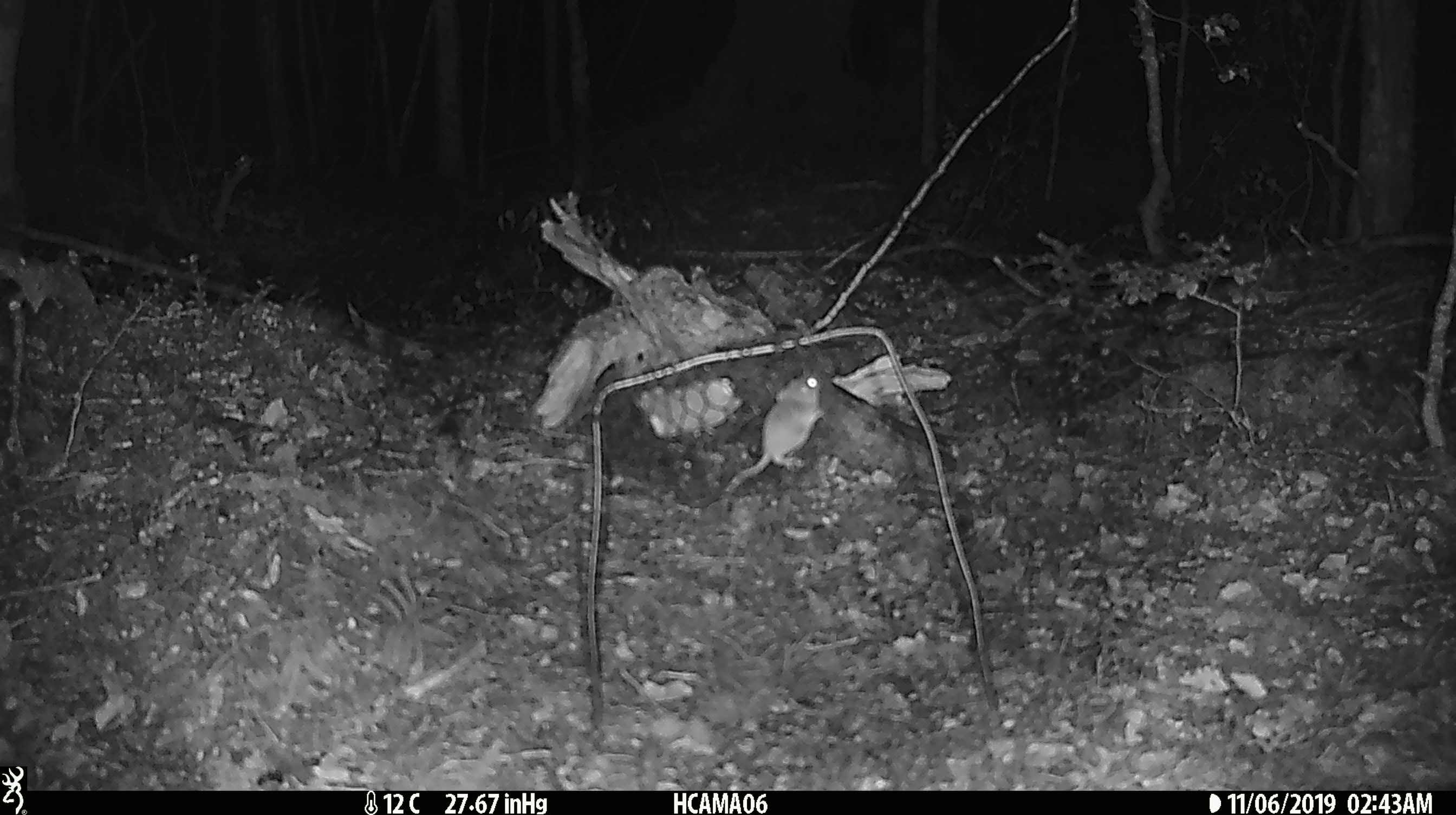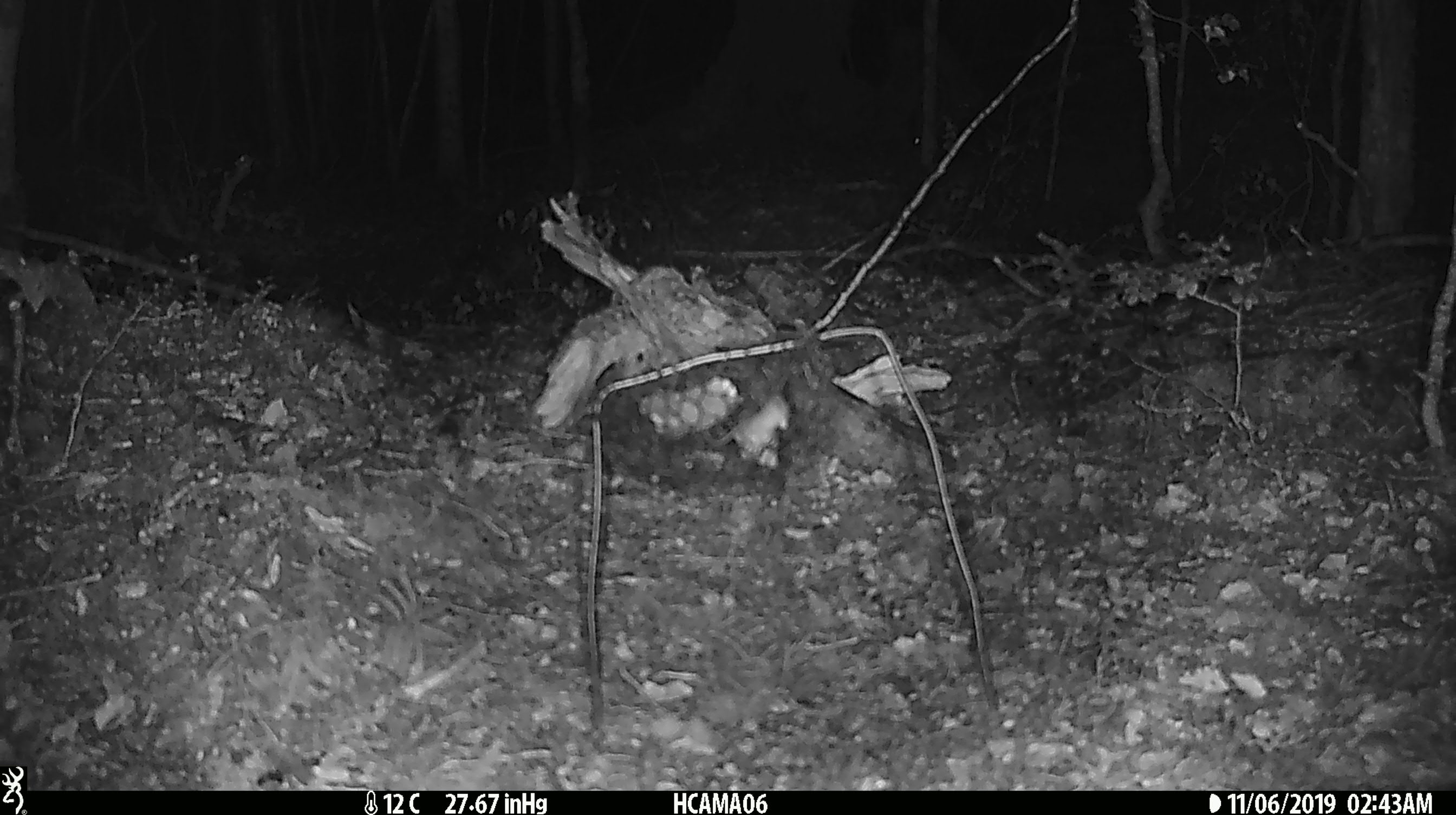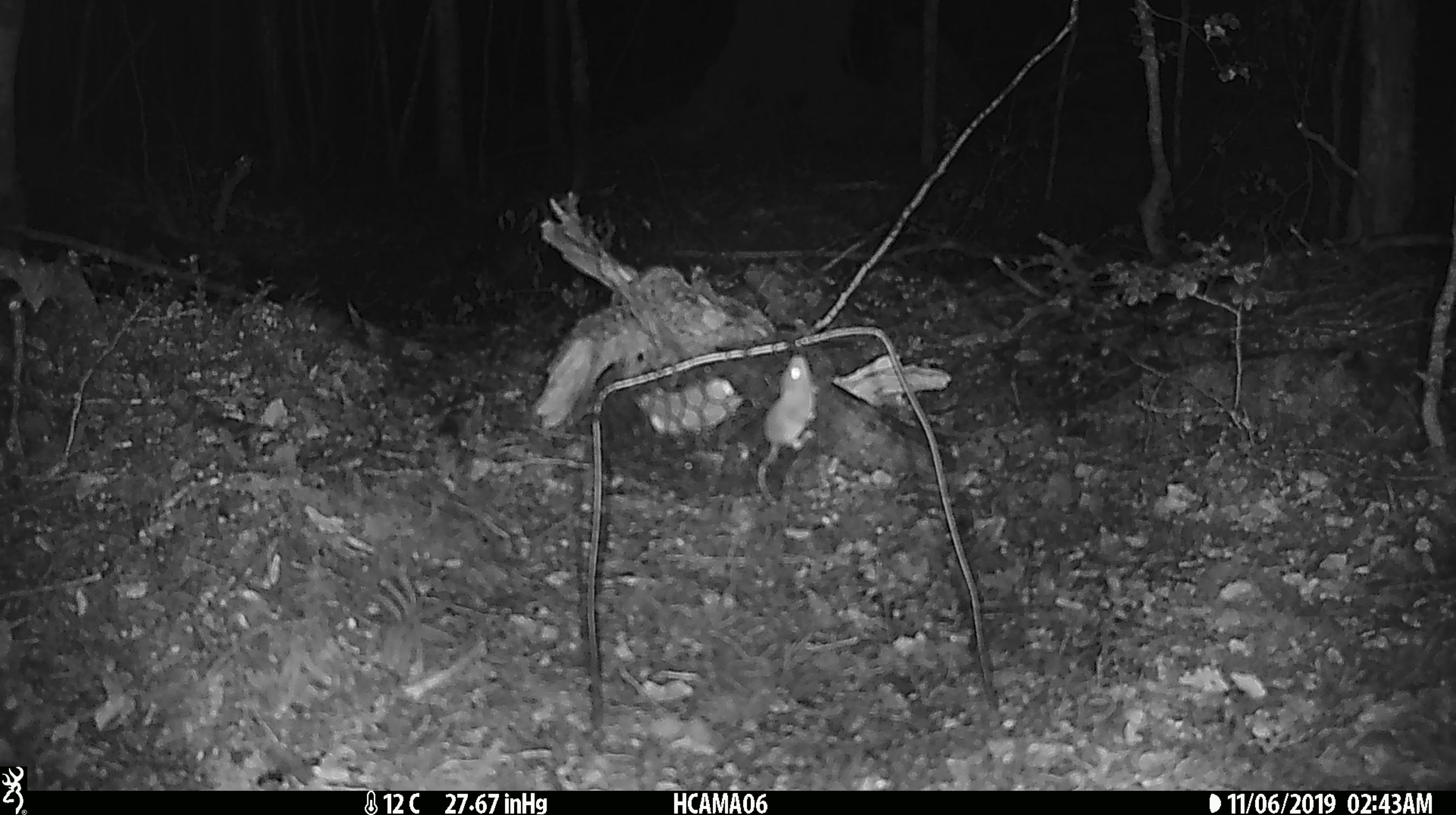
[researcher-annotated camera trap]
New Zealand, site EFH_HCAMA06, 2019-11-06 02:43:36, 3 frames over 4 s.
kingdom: Animalia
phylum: Chordata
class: Mammalia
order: Rodentia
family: Muridae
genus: Mus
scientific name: Mus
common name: mouse